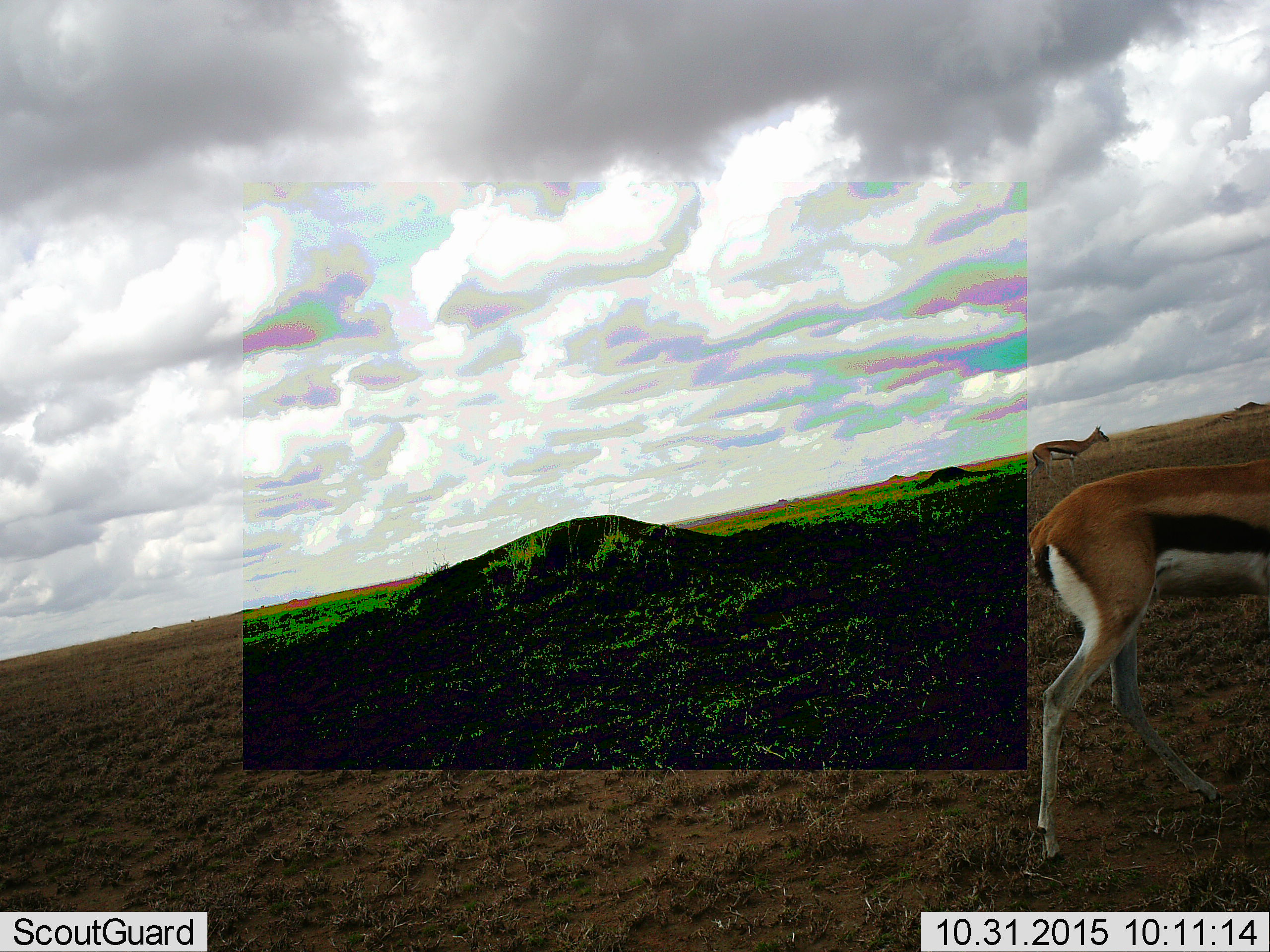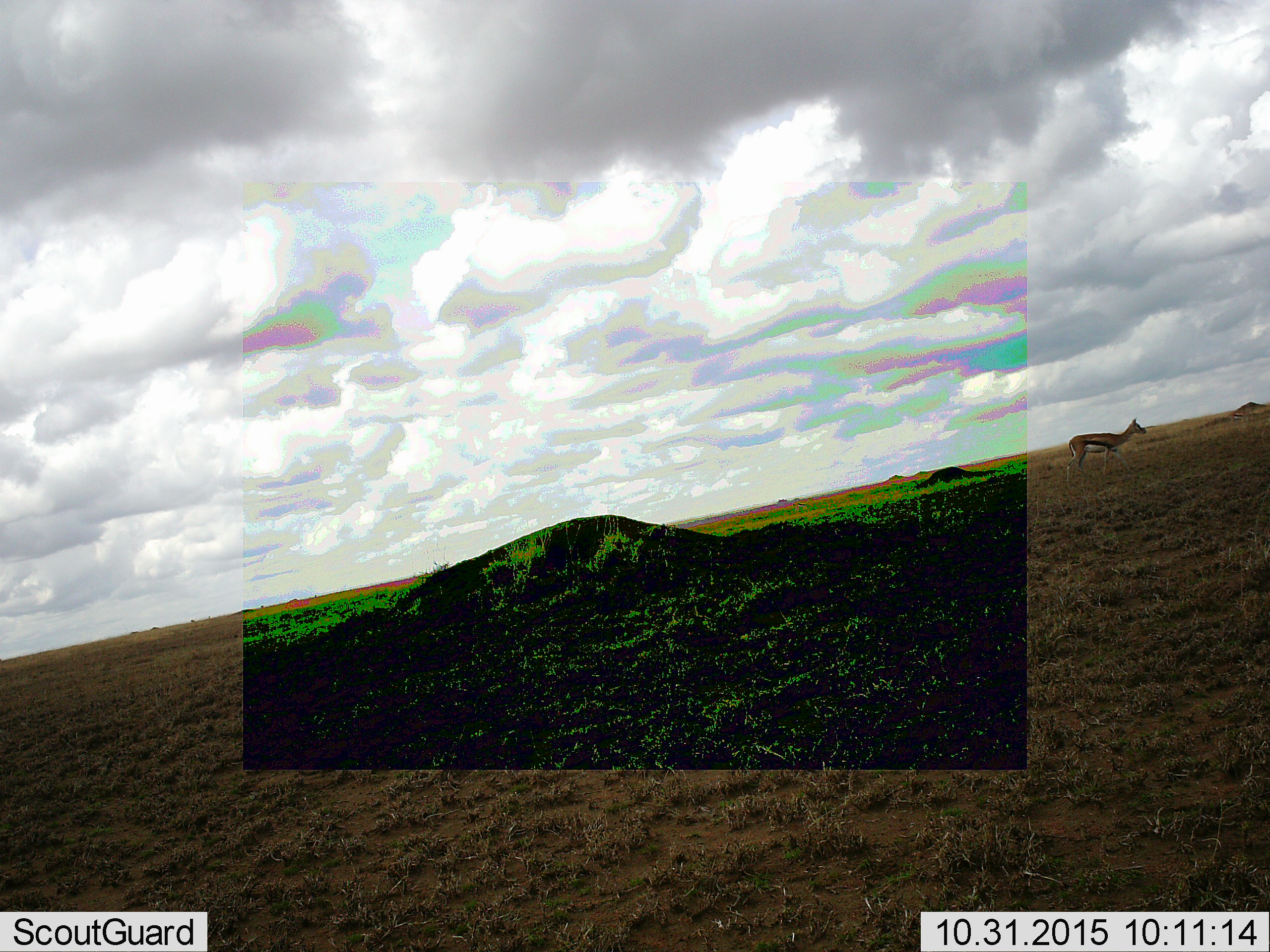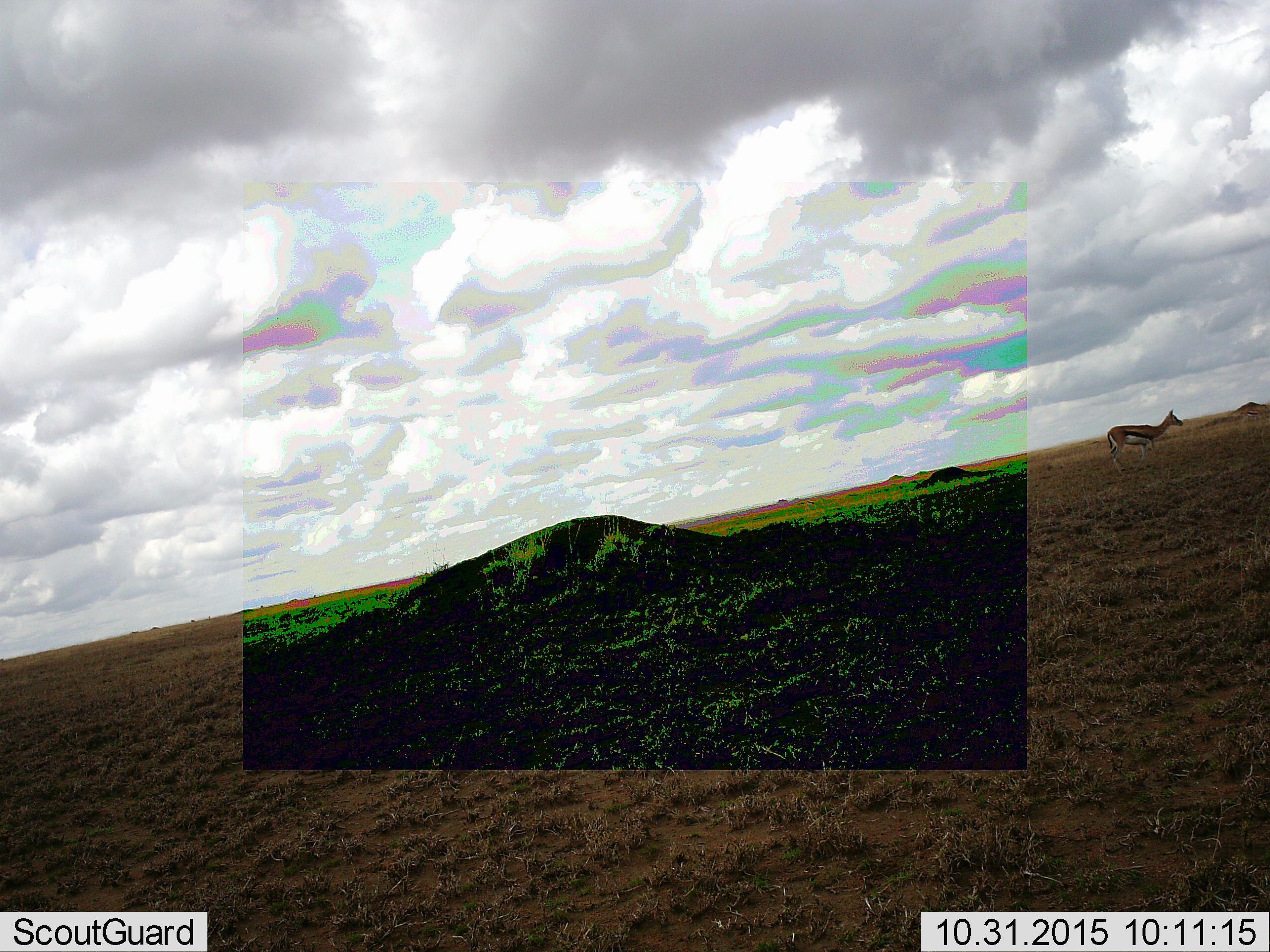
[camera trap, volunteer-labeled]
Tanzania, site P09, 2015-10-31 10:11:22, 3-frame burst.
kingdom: Animalia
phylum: Chordata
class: Mammalia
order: Artiodactyla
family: Bovidae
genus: Eudorcas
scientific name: Eudorcas thomsonii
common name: thomson's gazelle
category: gazellethomsons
Gazellethomsons (thomson's gazelle) (Eudorcas thomsonii), count 3. Behavior (volunteer vote fractions): standing 0%, resting 0%, moving 100%, interacting 0%. Young present (vote fraction): 0%. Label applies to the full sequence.